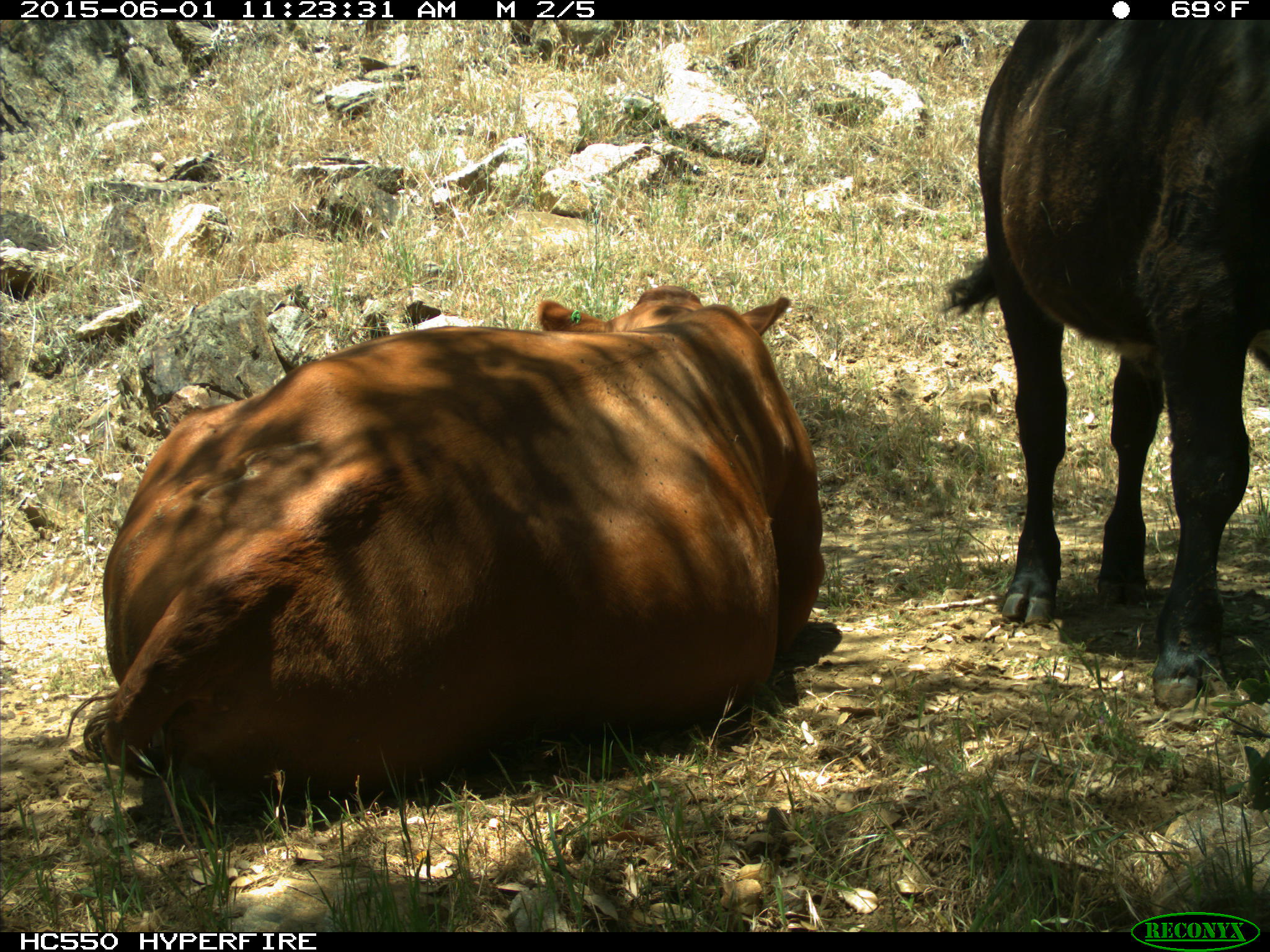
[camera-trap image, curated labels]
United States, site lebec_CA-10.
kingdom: Animalia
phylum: Chordata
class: Mammalia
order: Artiodactyla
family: Bovidae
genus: Bos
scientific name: Bos taurus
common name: domestic cow